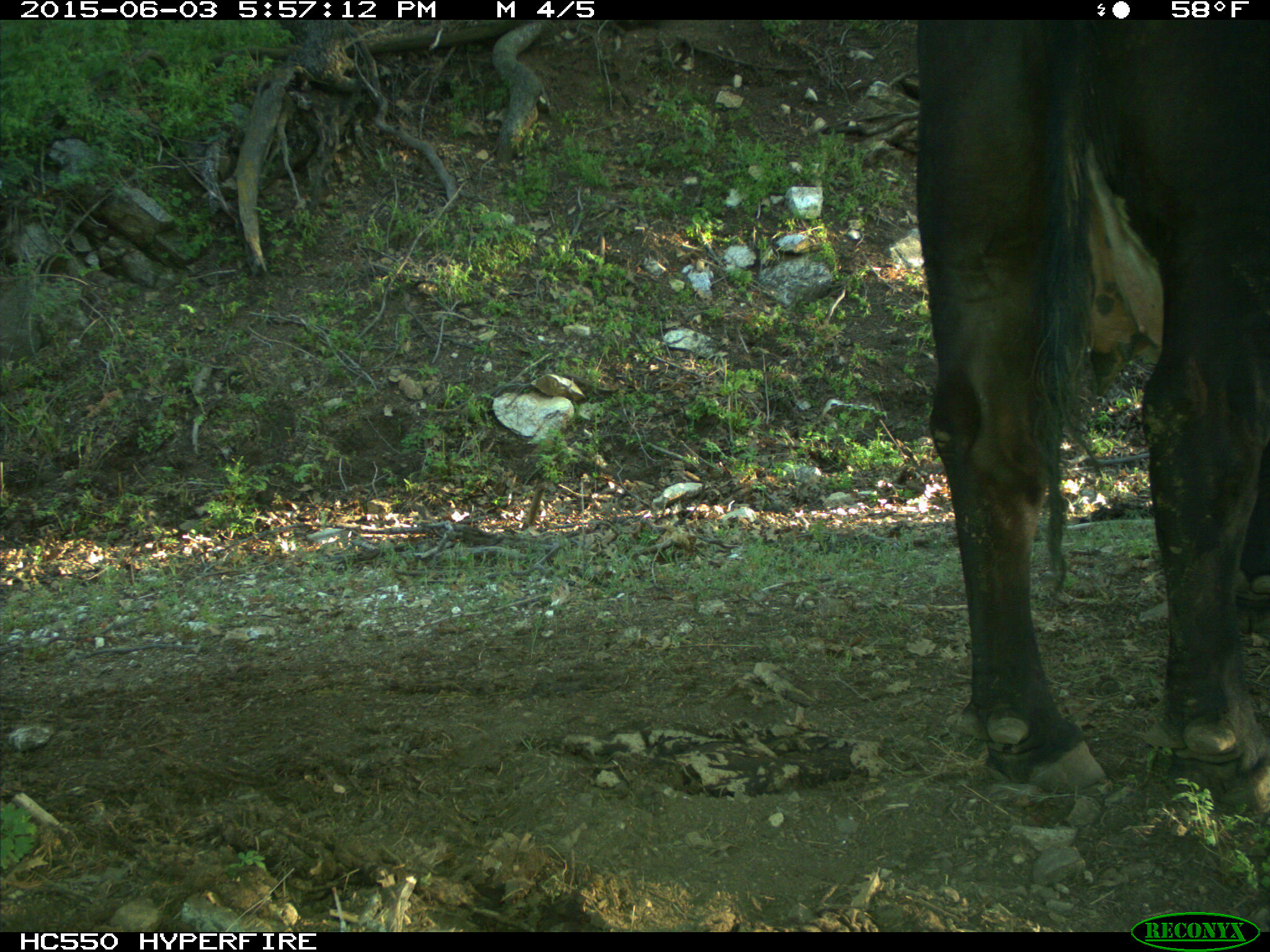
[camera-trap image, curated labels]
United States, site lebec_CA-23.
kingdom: Animalia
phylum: Chordata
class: Mammalia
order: Artiodactyla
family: Bovidae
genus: Bos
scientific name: Bos taurus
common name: domestic cow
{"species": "Bos taurus (domestic cow)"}